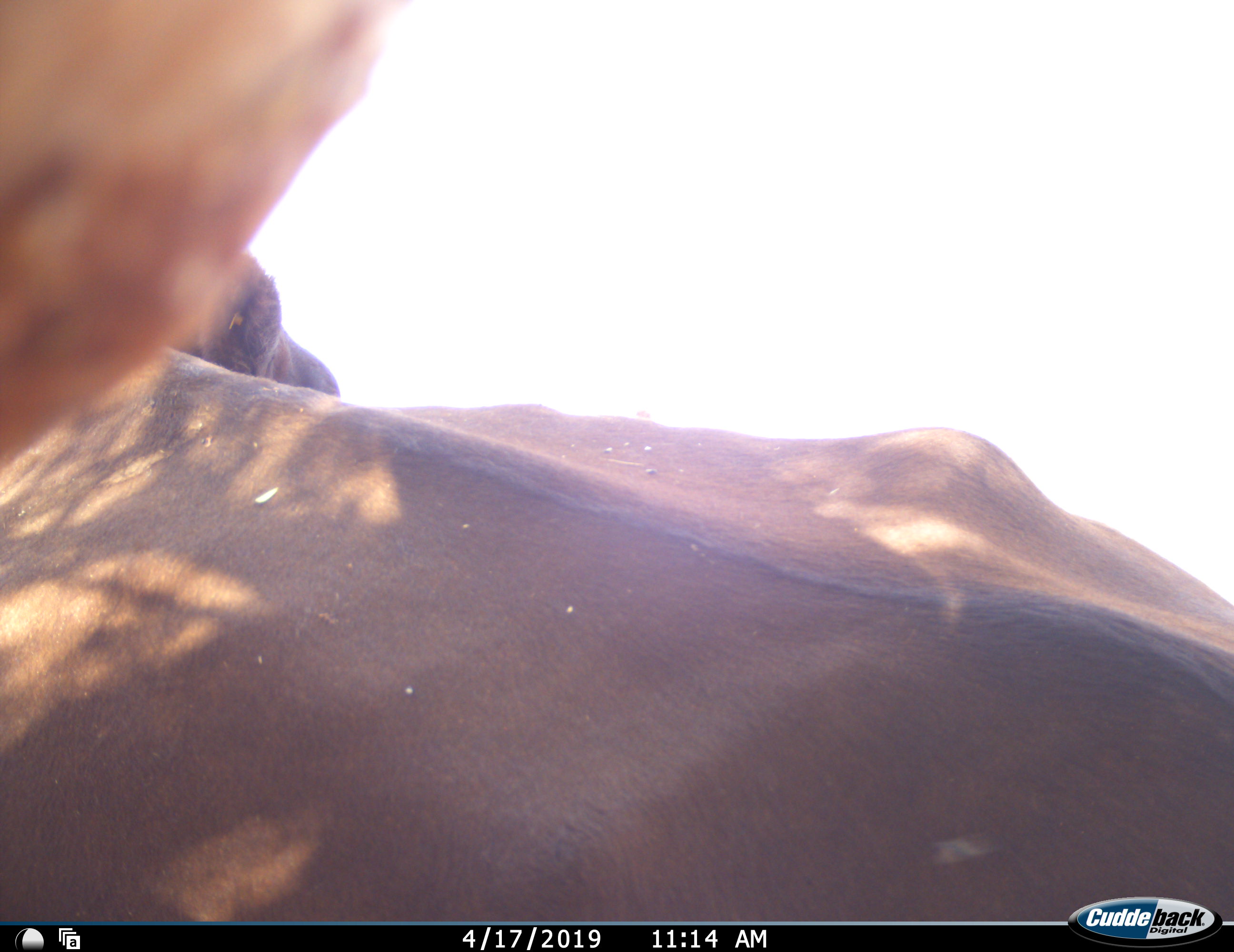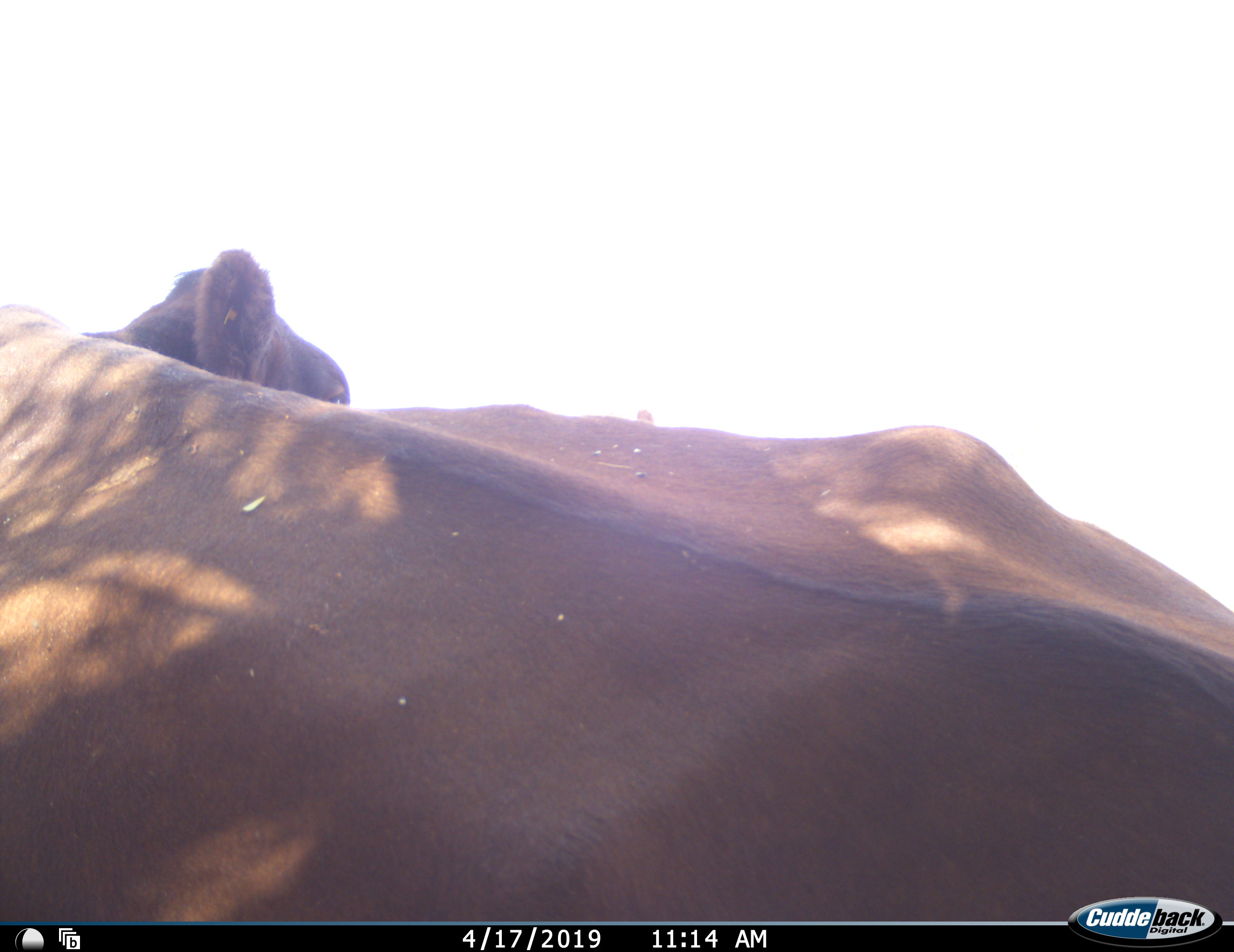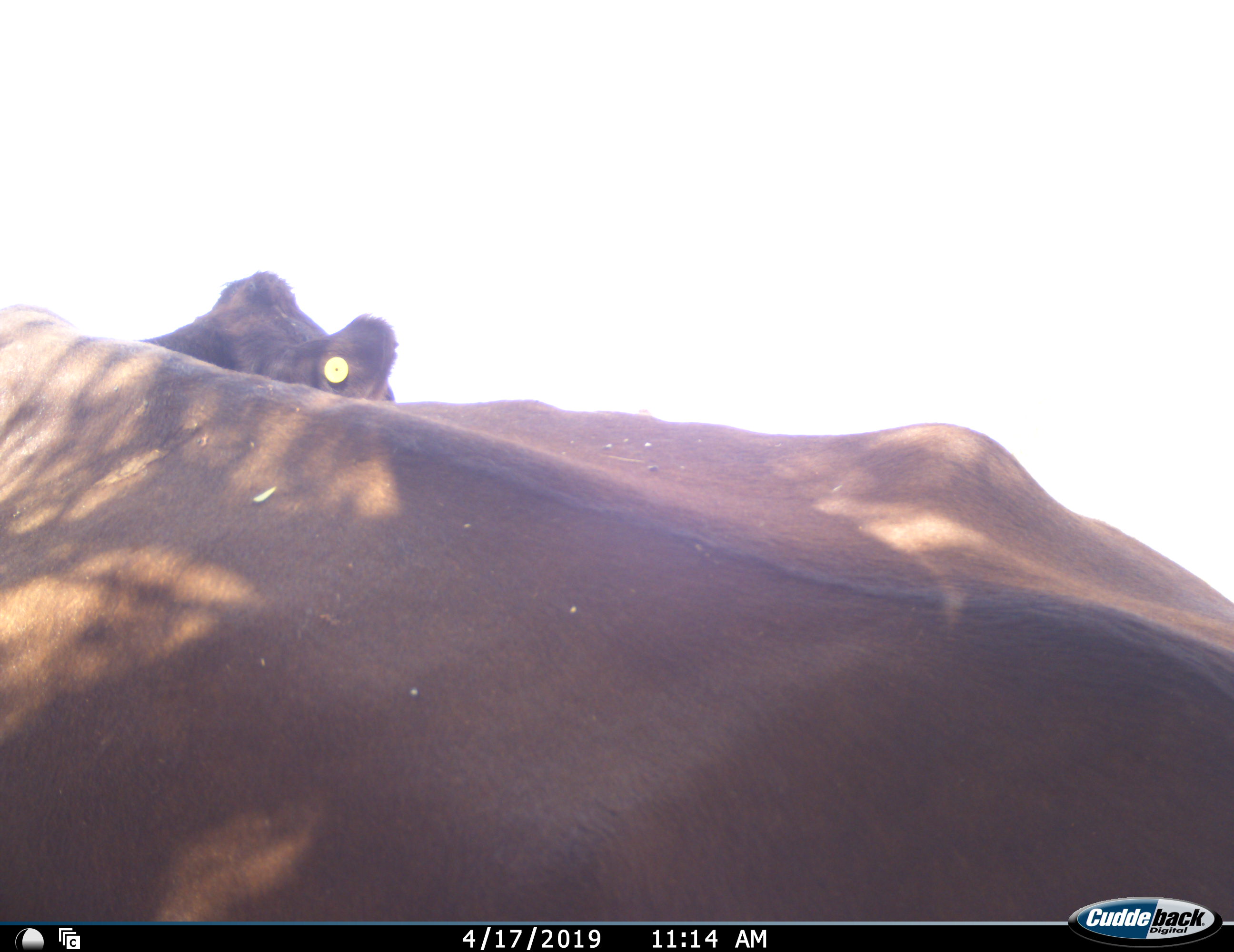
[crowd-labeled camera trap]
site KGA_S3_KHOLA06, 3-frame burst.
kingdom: Animalia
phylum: Chordata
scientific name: Vertebrata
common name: domestic animal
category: domesticanimal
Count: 2.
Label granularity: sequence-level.